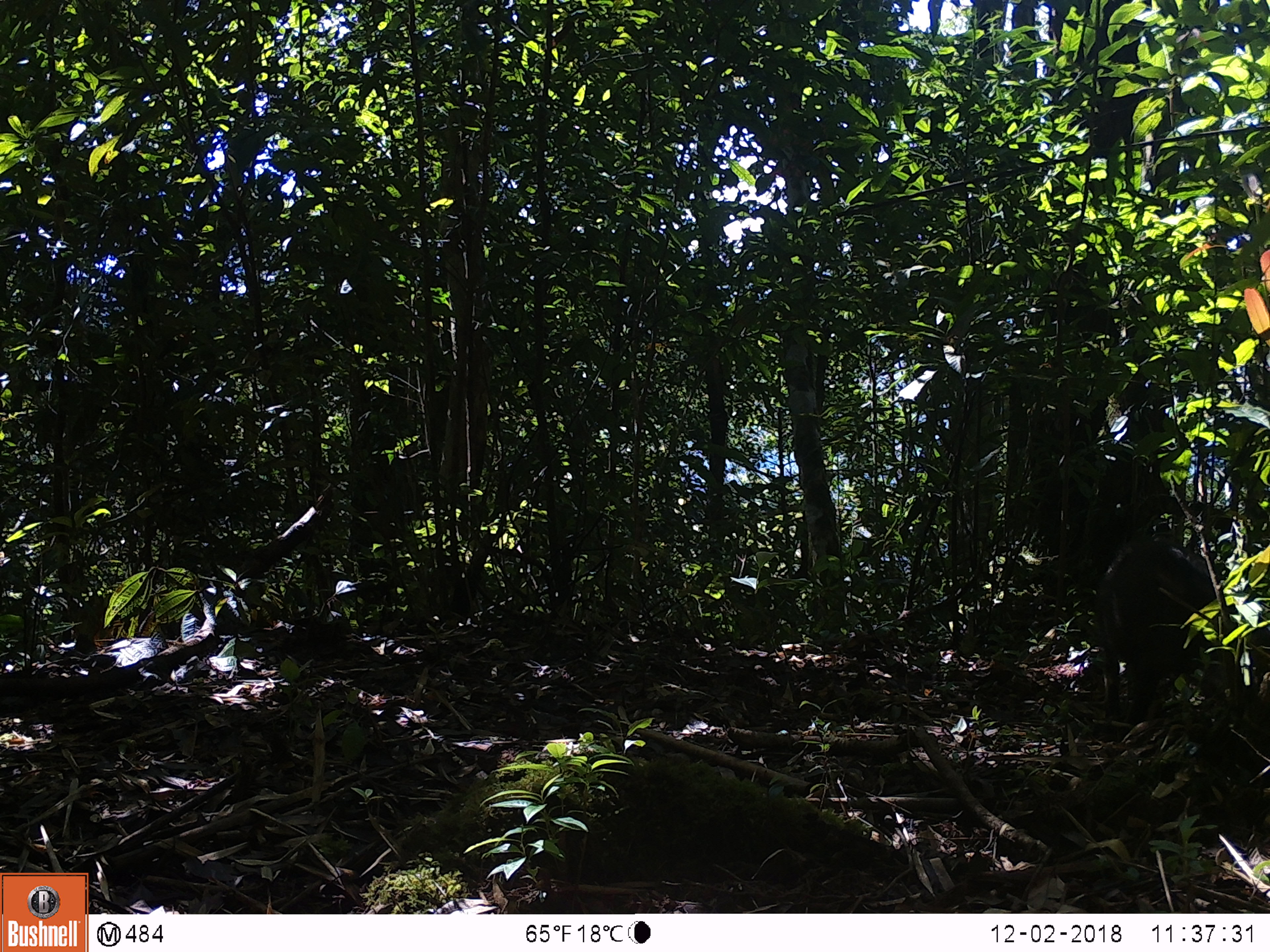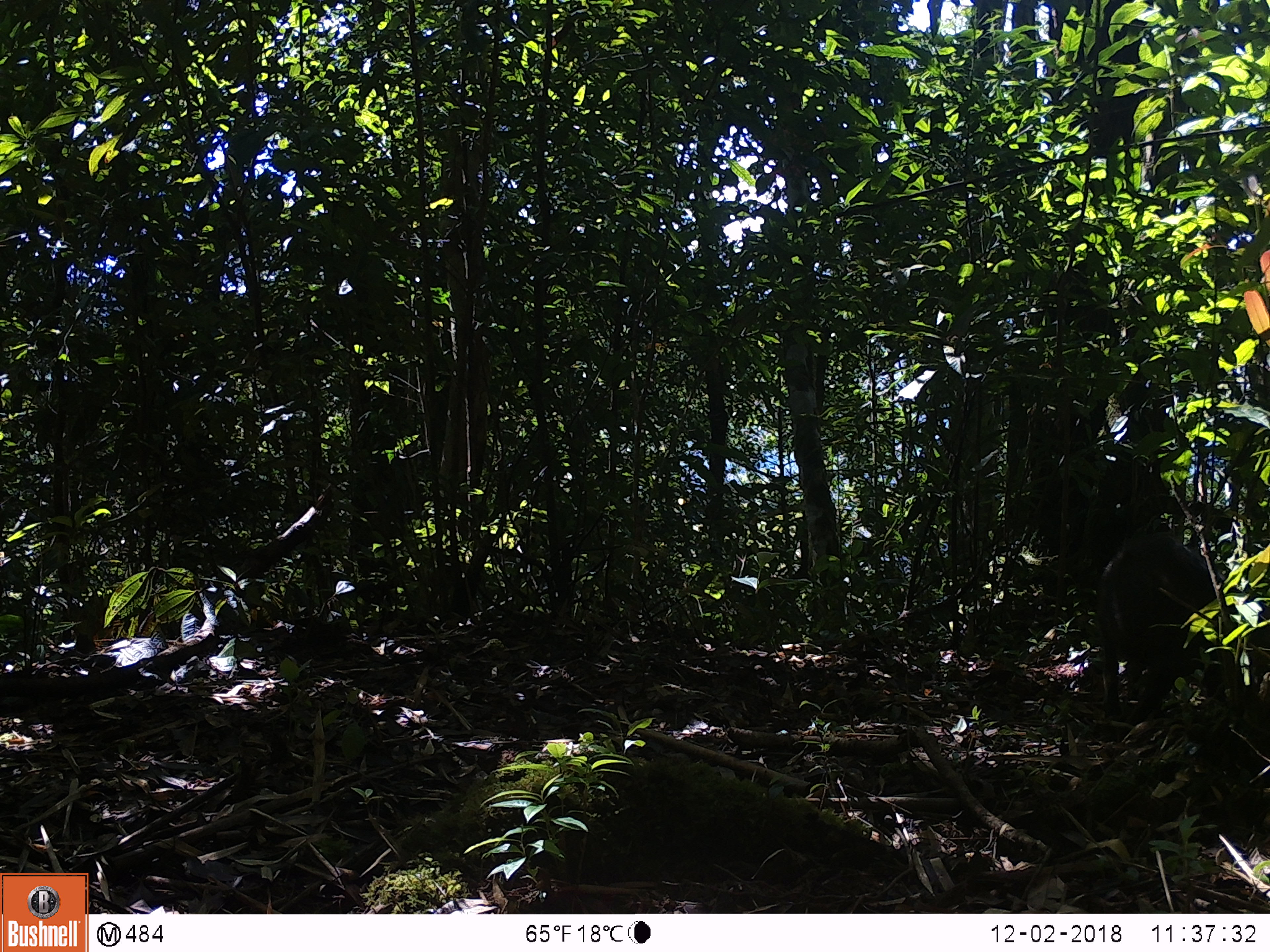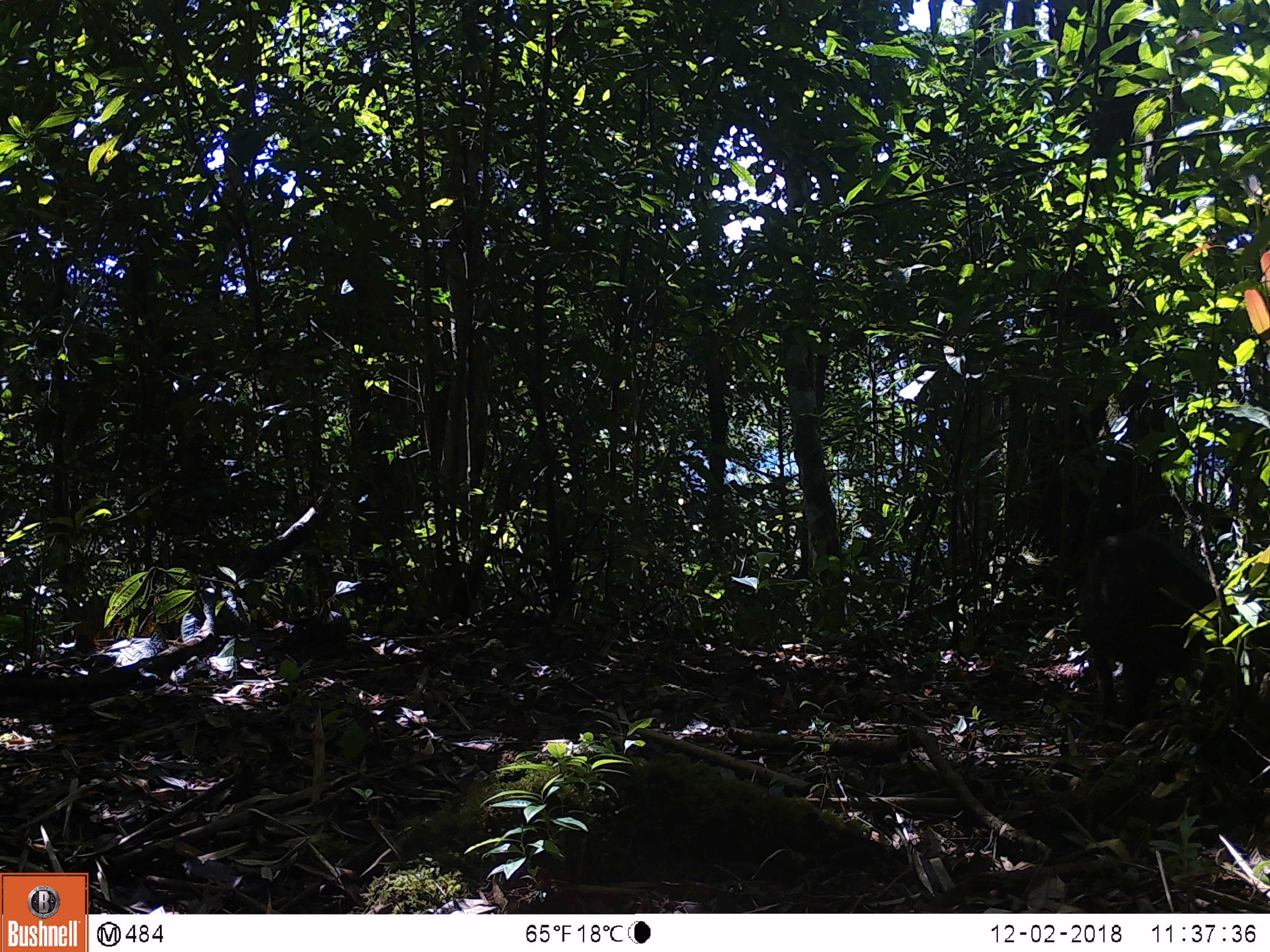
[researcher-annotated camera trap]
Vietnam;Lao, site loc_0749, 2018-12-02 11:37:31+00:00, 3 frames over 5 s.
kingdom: Animalia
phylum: Chordata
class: Mammalia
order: Artiodactyla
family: Suidae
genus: Sus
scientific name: Sus scrofa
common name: eurasian wild pig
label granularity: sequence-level